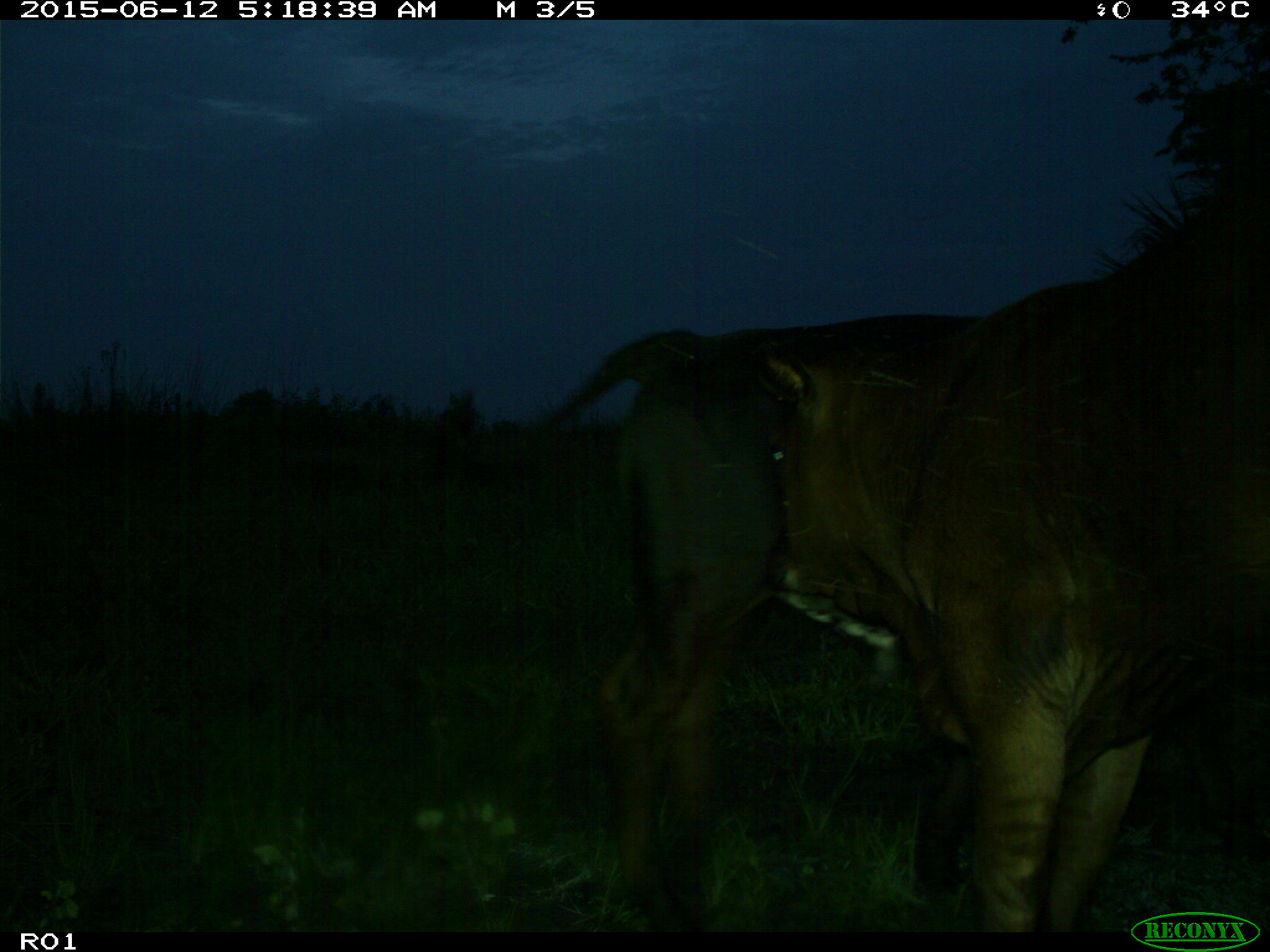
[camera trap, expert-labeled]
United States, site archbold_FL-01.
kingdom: Animalia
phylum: Chordata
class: Mammalia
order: Artiodactyla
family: Bovidae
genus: Bos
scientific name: Bos taurus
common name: domestic cow